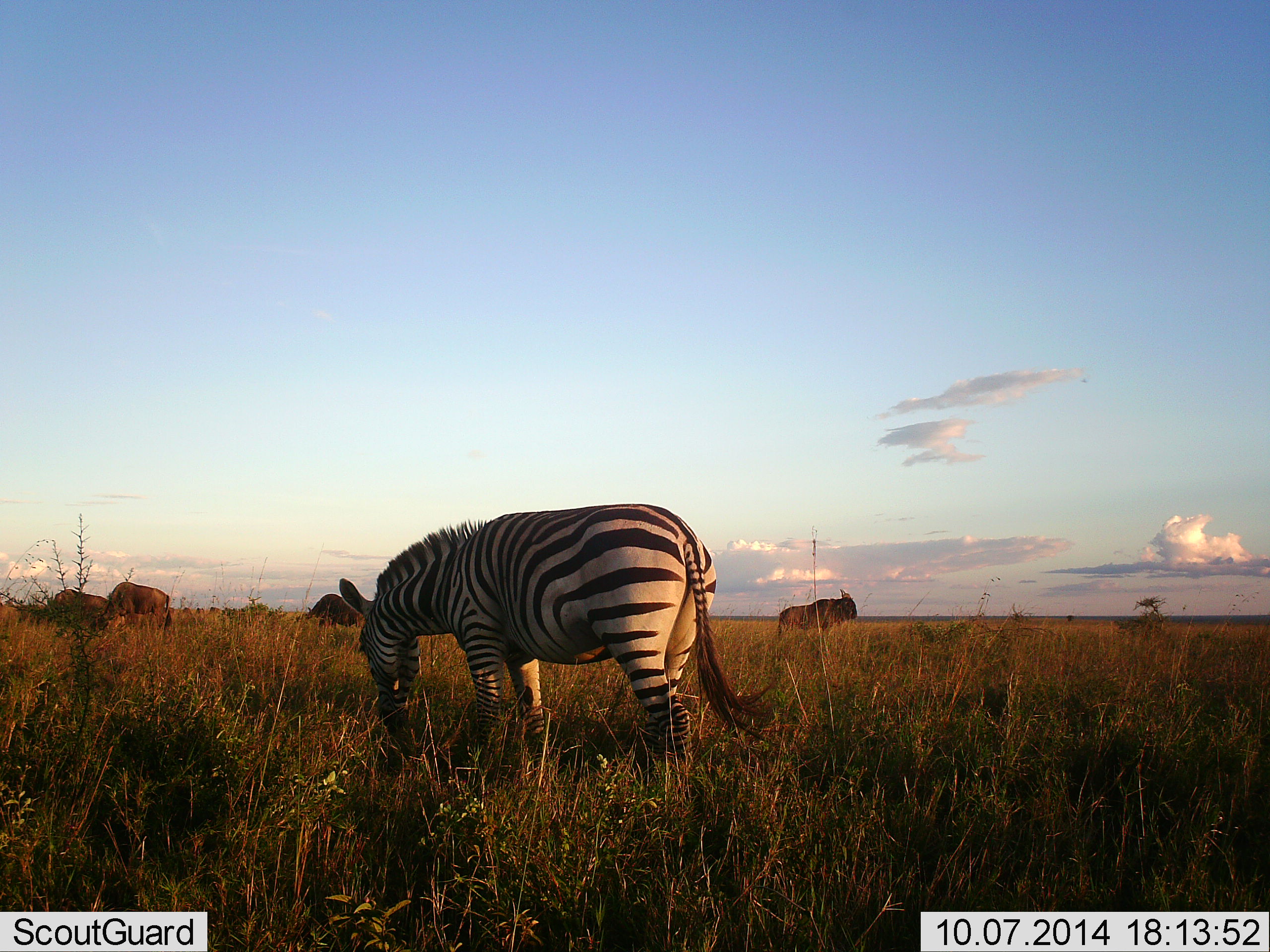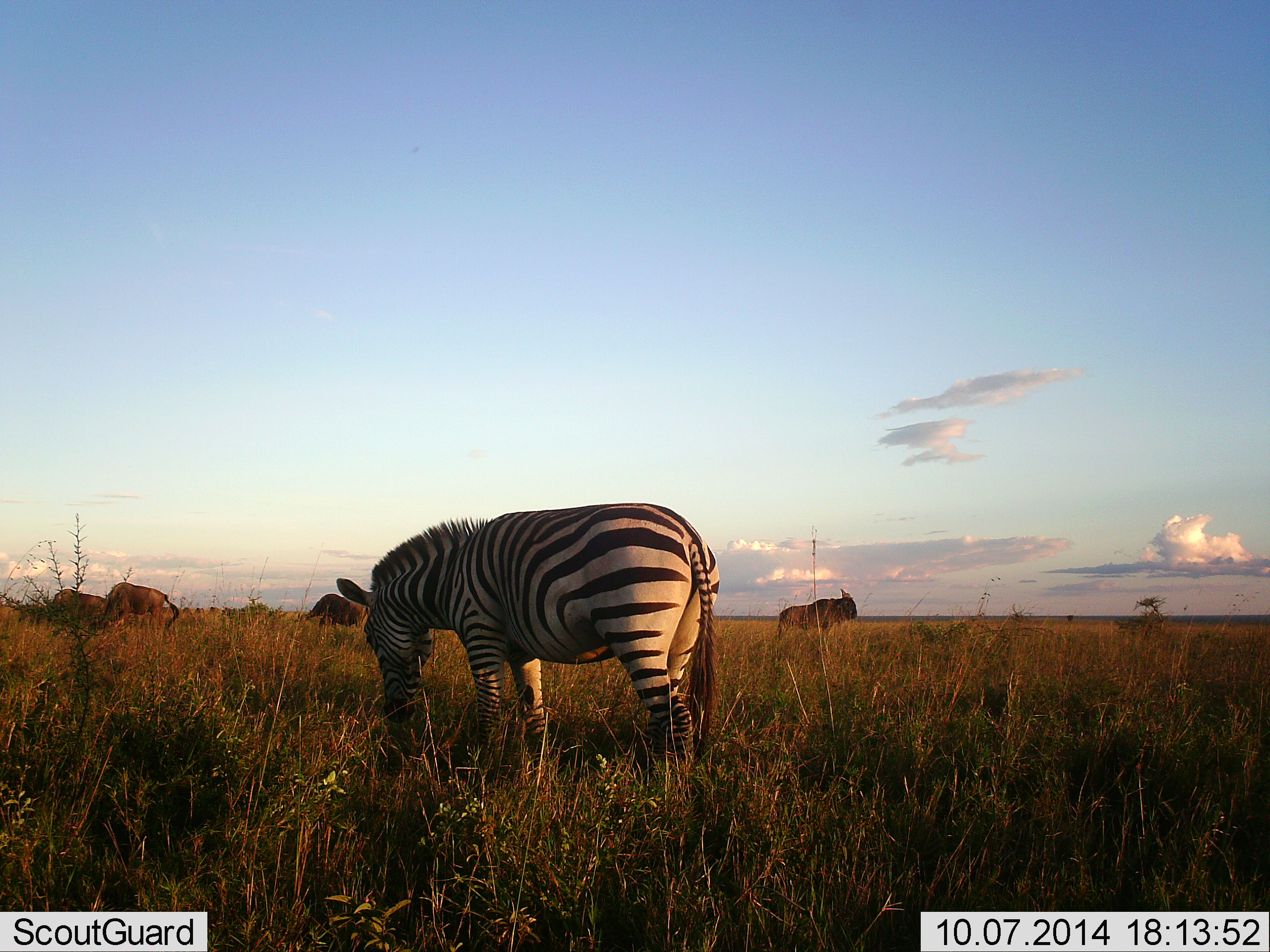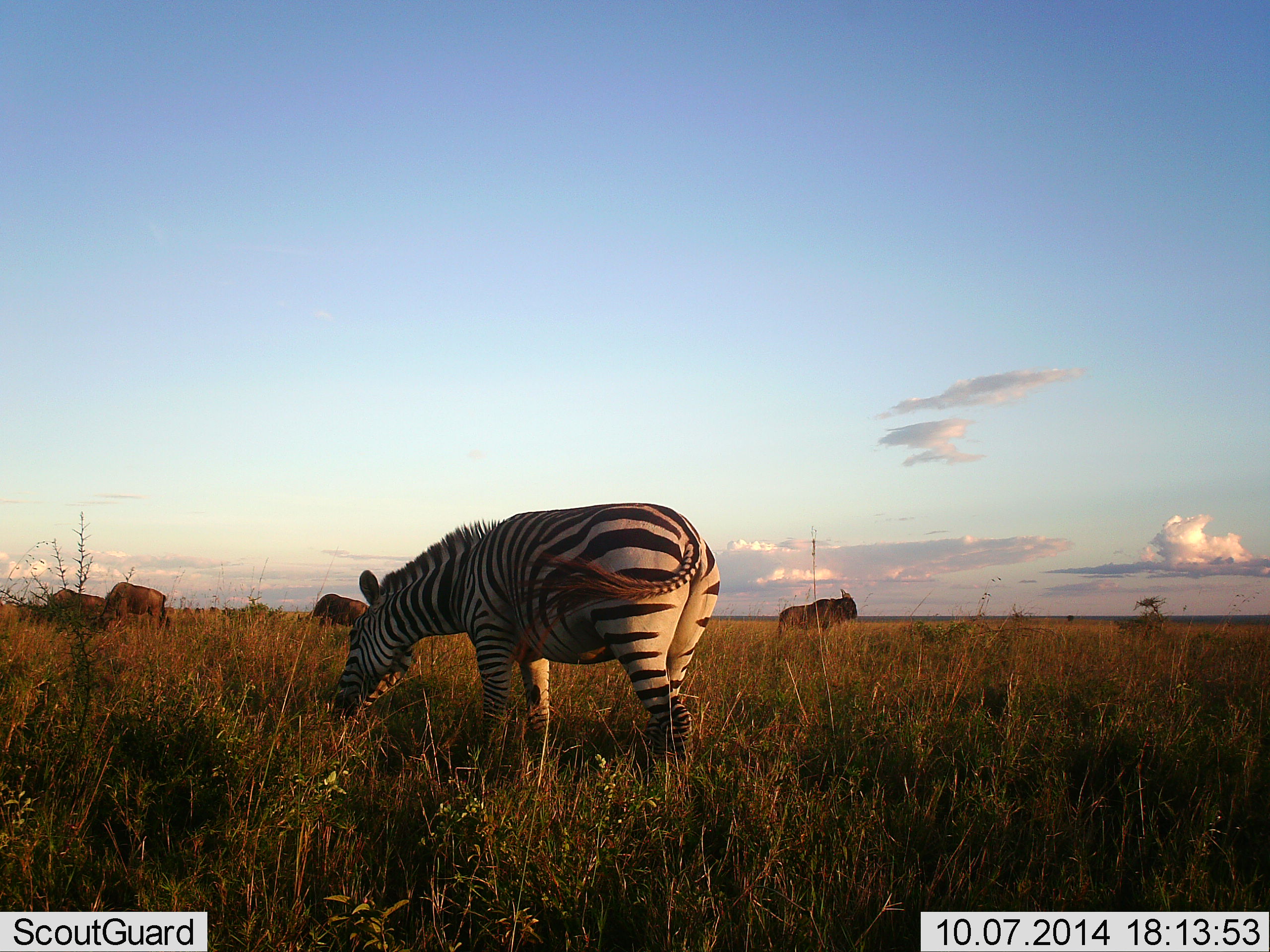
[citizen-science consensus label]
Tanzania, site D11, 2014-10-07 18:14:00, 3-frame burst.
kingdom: Animalia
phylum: Chordata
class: Mammalia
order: Artiodactyla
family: Bovidae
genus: Connochaetes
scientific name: Connochaetes taurinus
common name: blue wildebeest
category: wildebeest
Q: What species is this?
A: Wildebeest (blue wildebeest) (Connochaetes taurinus).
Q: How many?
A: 4.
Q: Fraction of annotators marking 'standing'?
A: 80%.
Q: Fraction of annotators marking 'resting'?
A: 0%.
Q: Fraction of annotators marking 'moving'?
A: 0%.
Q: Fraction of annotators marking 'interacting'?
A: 0%.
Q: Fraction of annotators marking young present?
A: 0%.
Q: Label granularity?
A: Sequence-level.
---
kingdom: Animalia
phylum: Chordata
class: Mammalia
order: Perissodactyla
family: Equidae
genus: Equus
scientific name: Equus quagga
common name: plains zebra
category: zebra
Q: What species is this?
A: Zebra (plains zebra) (Equus quagga).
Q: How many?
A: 1.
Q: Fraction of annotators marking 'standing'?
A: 9%.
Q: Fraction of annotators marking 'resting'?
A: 0%.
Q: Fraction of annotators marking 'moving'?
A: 0%.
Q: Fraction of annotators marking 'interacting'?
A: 0%.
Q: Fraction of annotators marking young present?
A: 0%.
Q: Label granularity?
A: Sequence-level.